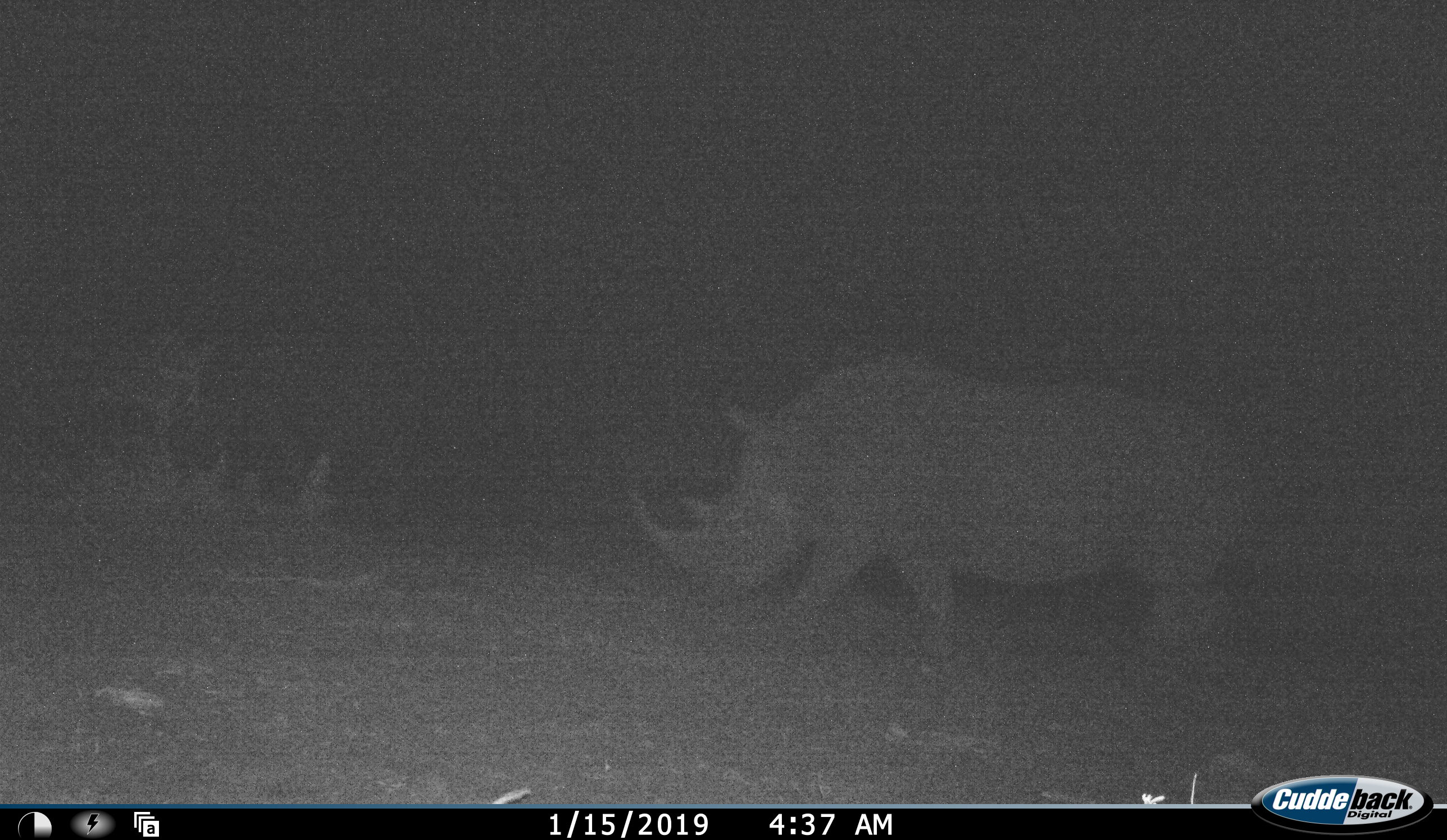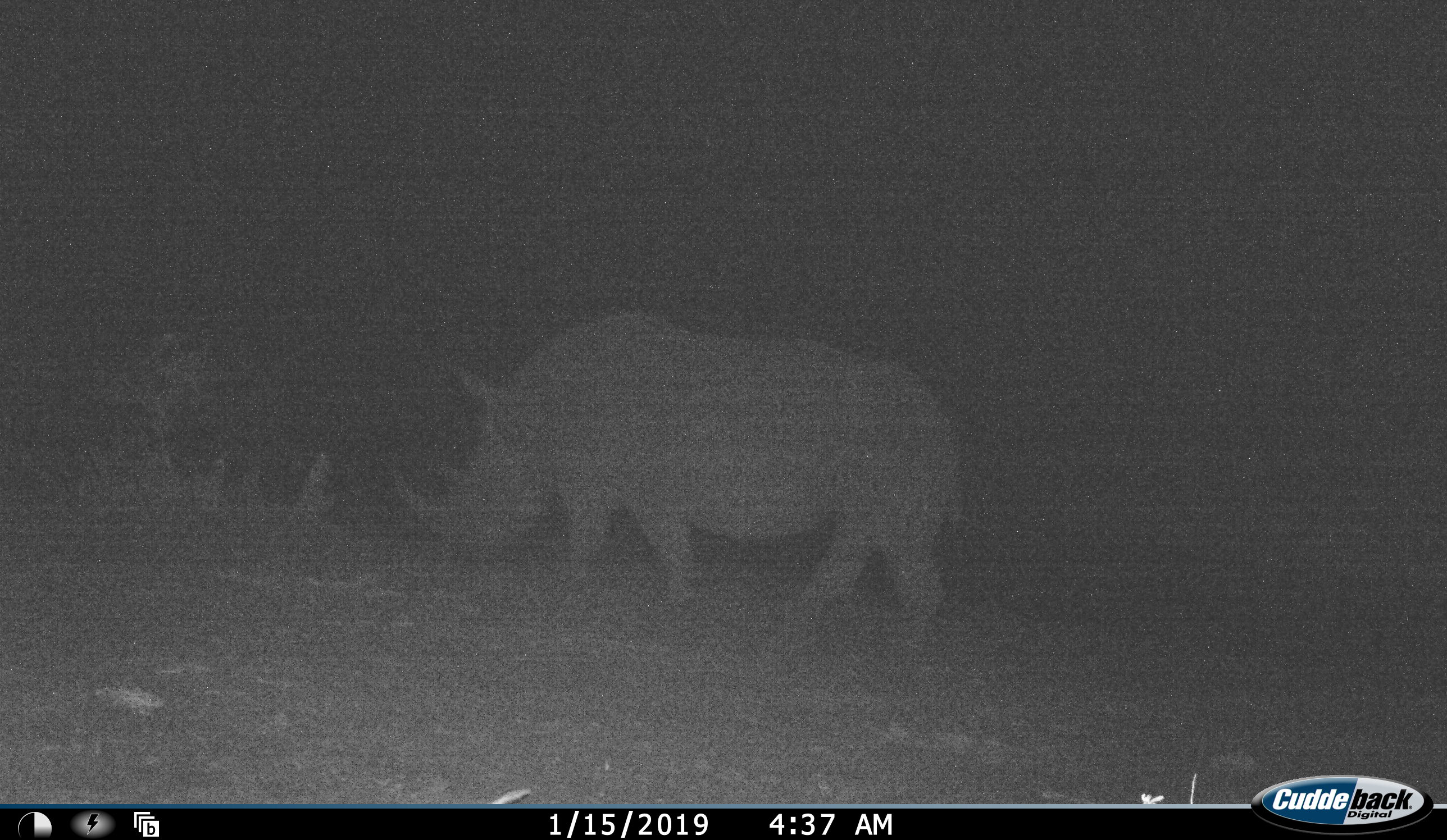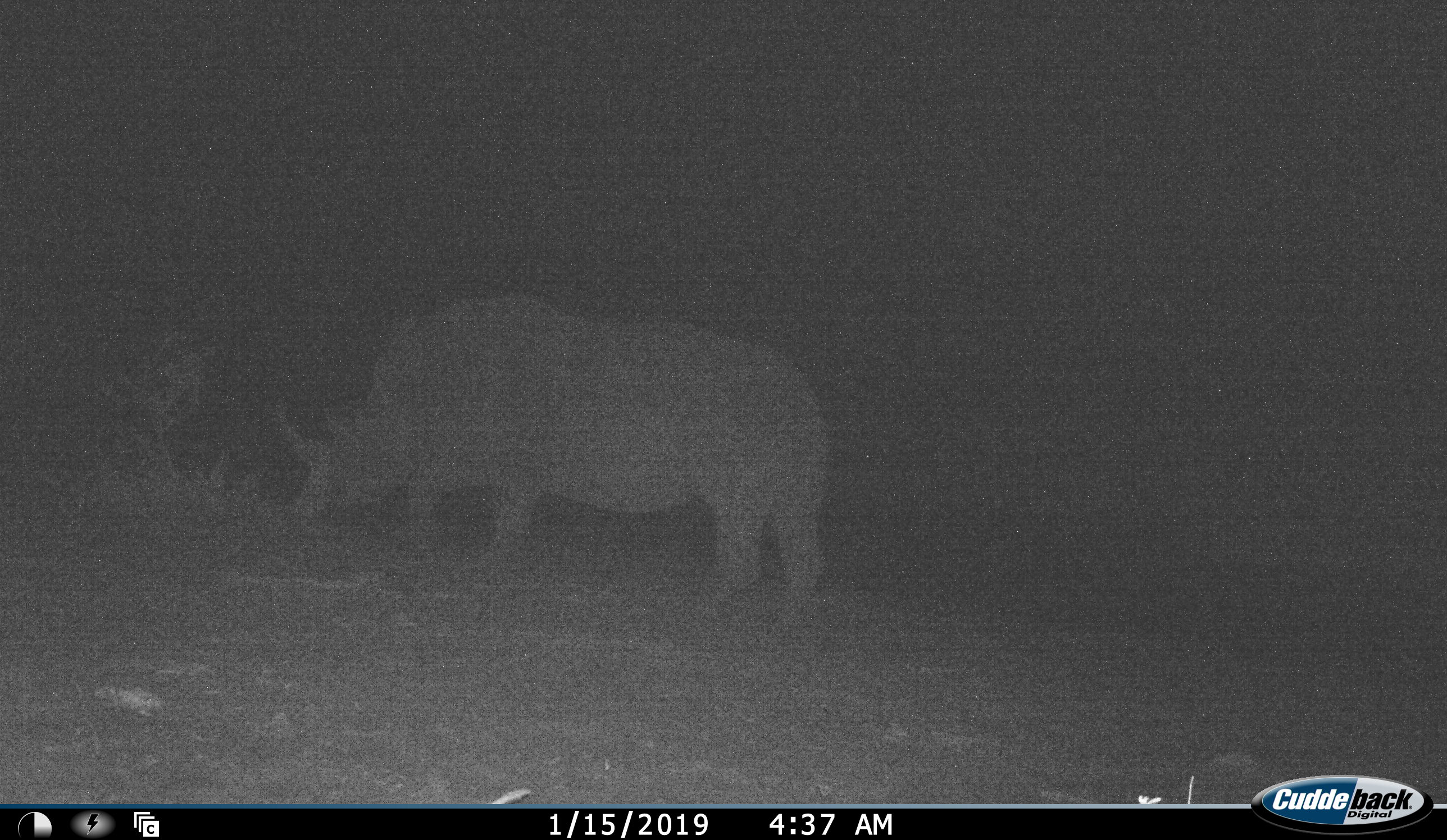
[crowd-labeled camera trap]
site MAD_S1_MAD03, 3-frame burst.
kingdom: Animalia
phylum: Chordata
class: Mammalia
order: Perissodactyla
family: Rhinocerotidae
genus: Ceratotherium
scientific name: Ceratotherium simum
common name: white rhinoceros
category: rhinoceroswhite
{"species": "rhinoceroswhite (white rhinoceros) (Ceratotherium simum)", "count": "1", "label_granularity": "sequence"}